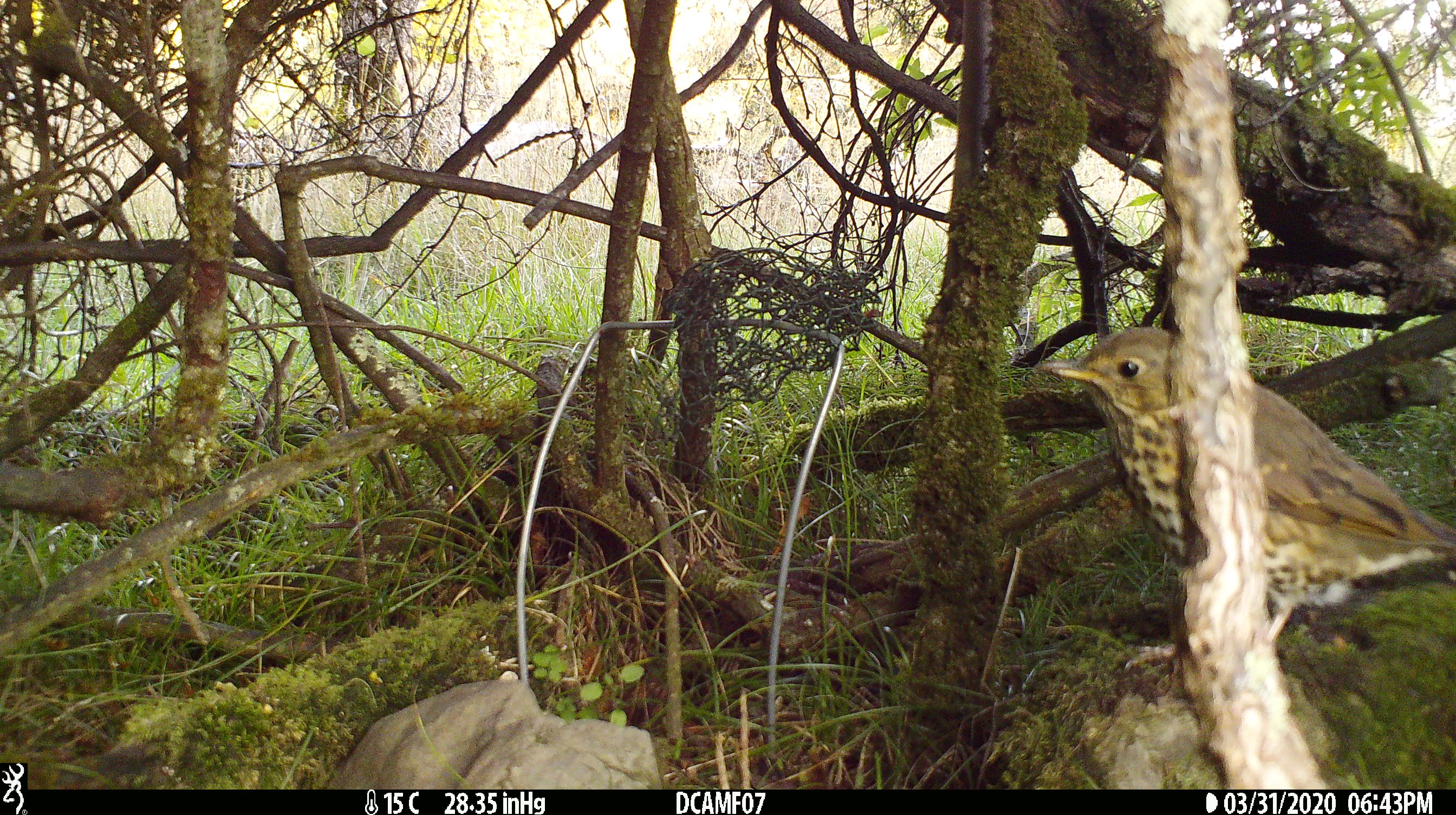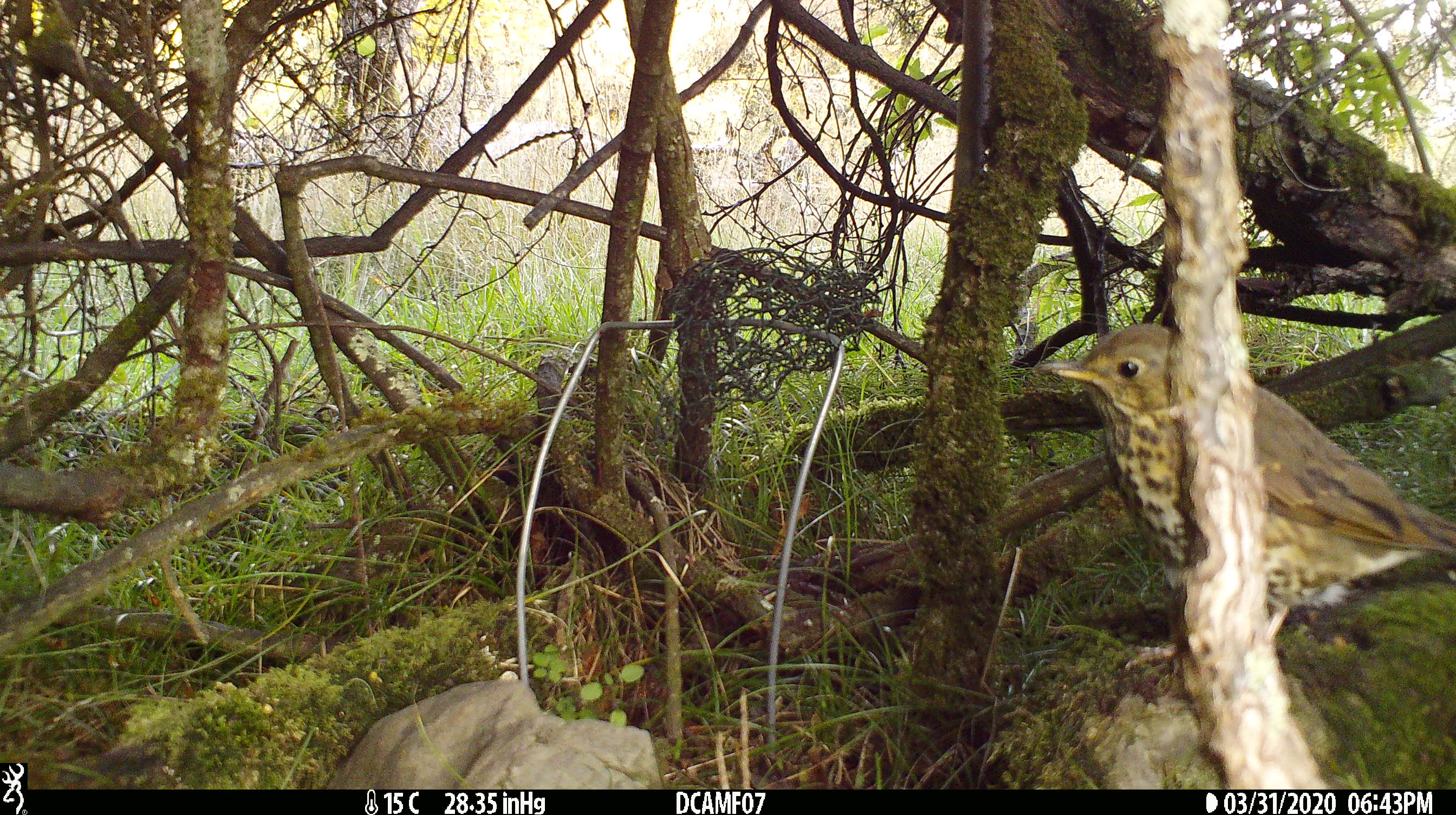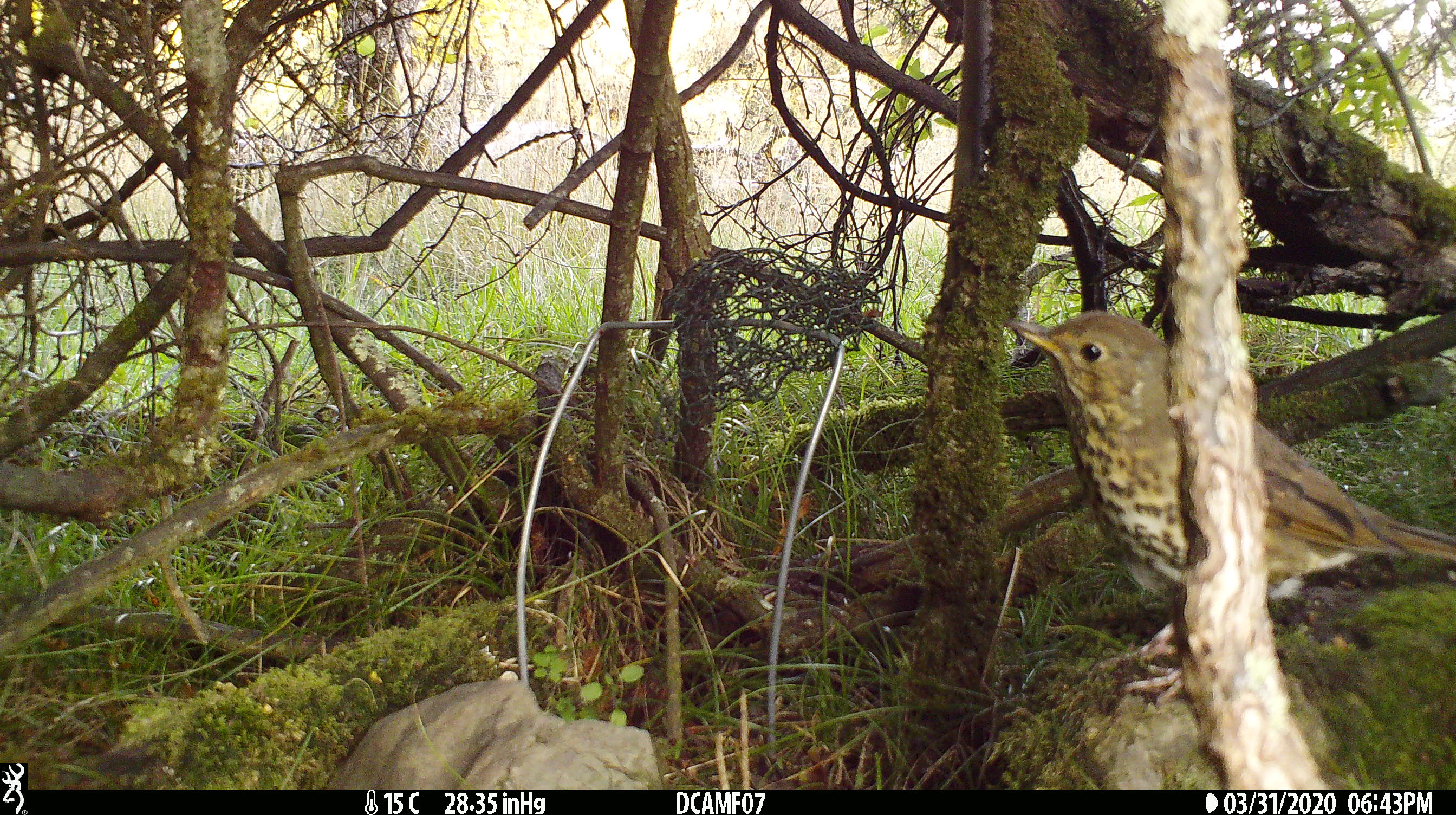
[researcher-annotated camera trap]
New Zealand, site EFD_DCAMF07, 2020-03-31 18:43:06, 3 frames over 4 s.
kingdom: Animalia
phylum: Chordata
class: Aves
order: Passeriformes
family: Turdidae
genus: Turdus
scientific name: Turdus philomelos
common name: song thrush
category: thrush